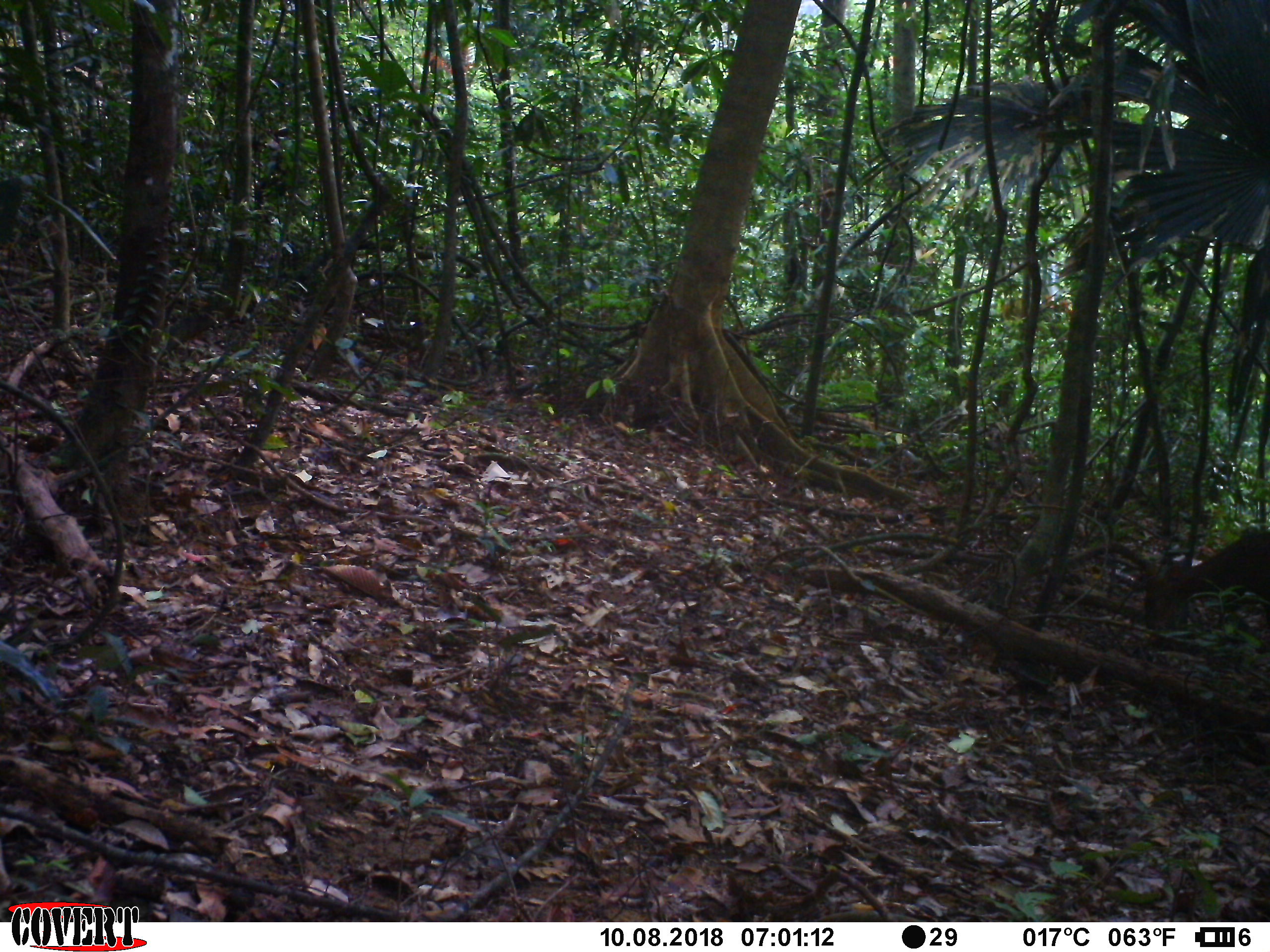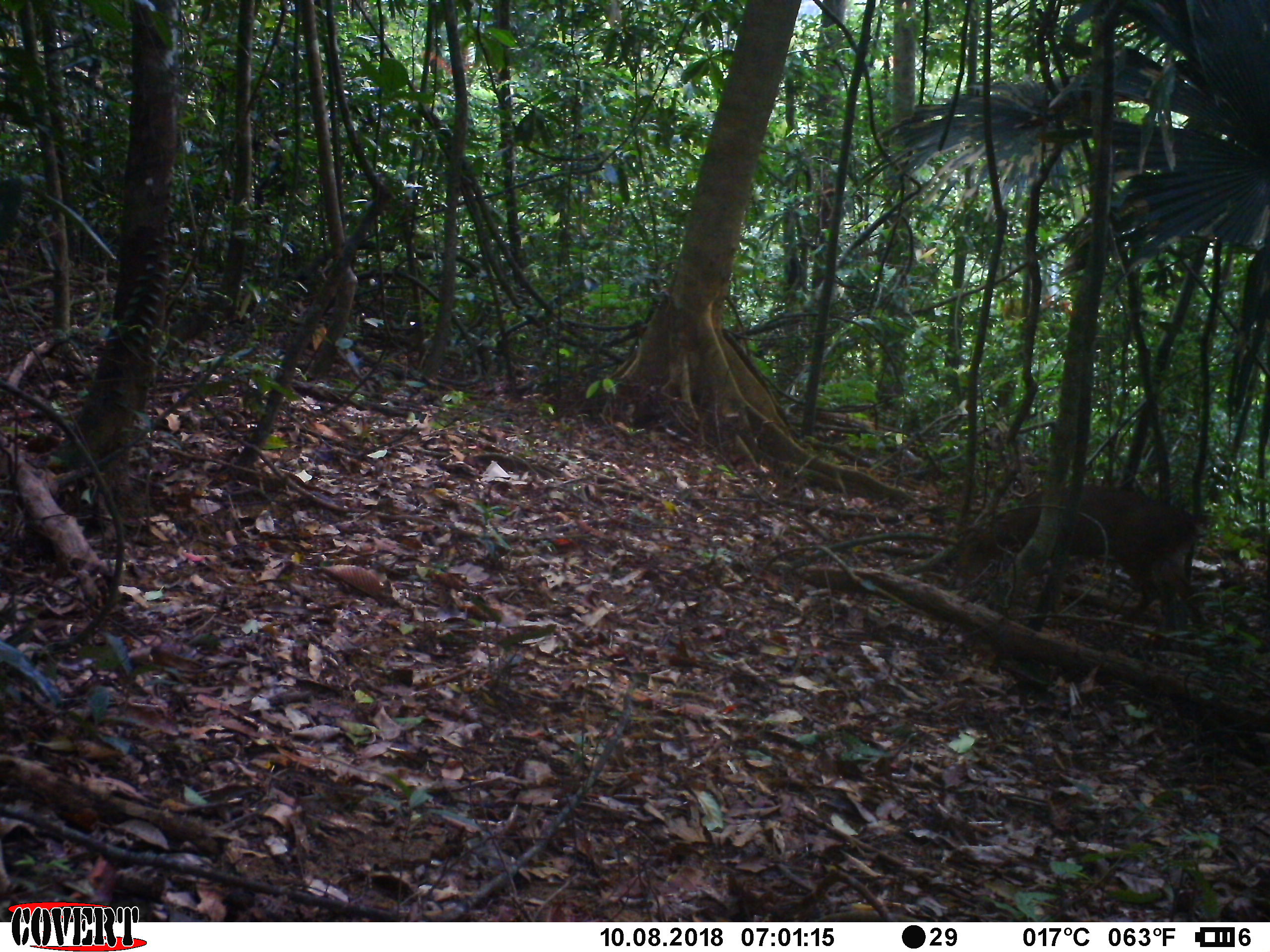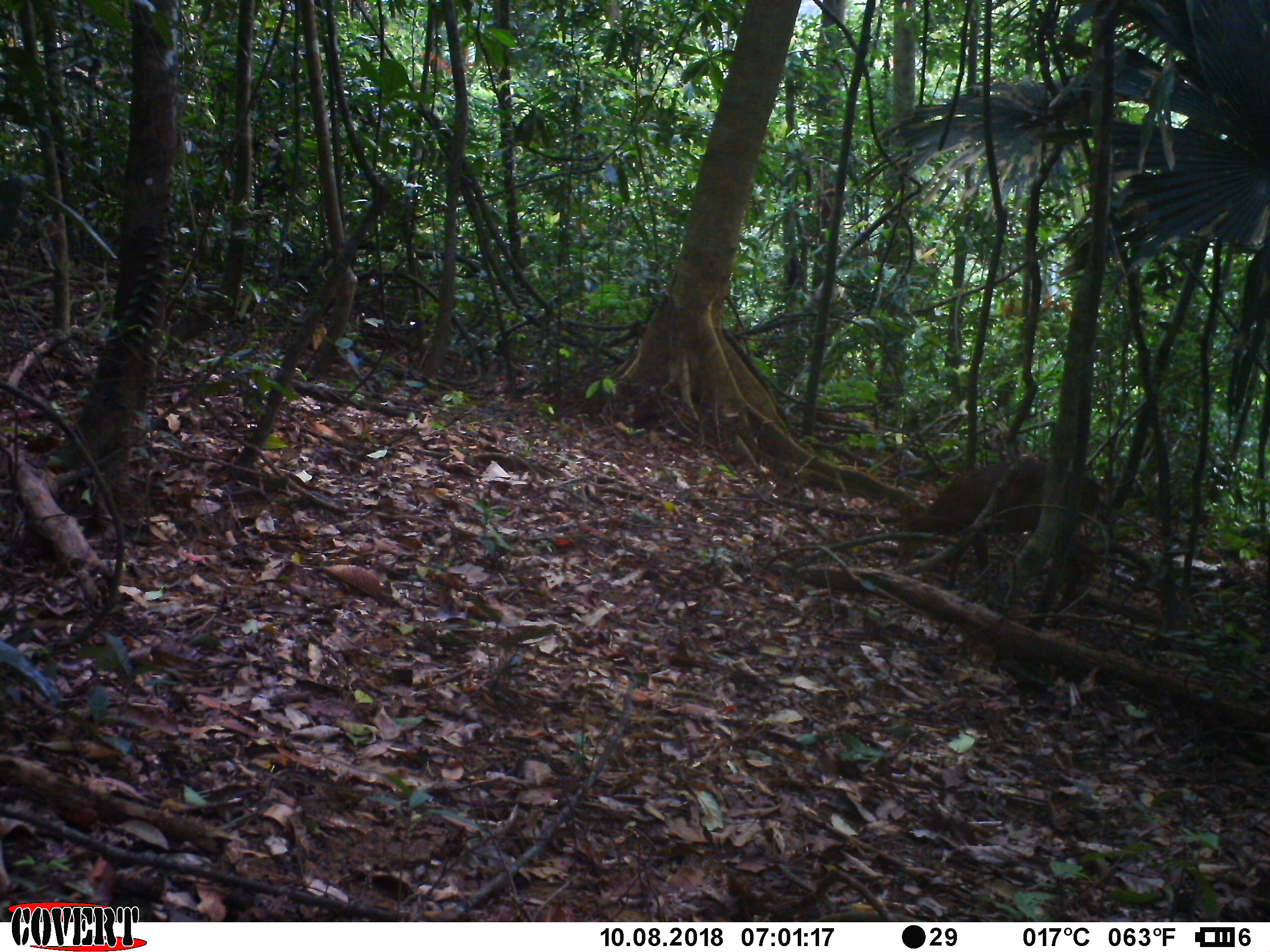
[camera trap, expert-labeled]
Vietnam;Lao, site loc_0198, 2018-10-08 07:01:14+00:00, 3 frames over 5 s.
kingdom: Animalia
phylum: Chordata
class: Mammalia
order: Artiodactyla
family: Cervidae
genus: Muntiacus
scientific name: Muntiacus vuquangensis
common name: large-antlered muntjac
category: large antlered muntjac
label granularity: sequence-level